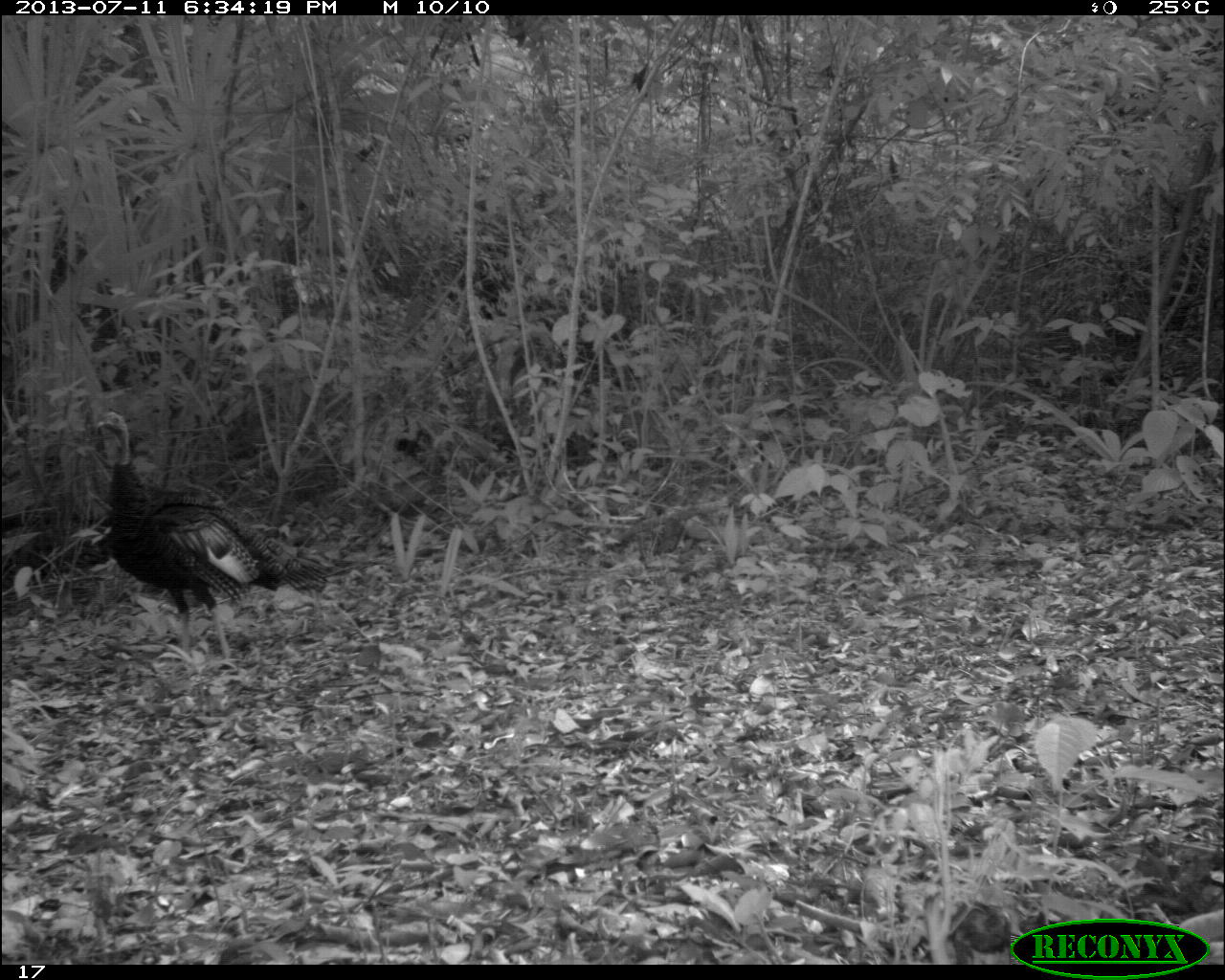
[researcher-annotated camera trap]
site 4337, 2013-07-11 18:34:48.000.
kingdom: Animalia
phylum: Chordata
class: Aves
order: Galliformes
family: Phasianidae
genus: Meleagris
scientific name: Meleagris ocellata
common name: ocellated turkey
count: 6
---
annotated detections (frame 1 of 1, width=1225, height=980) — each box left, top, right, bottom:
meleagris ocellata: 90, 409, 330, 668